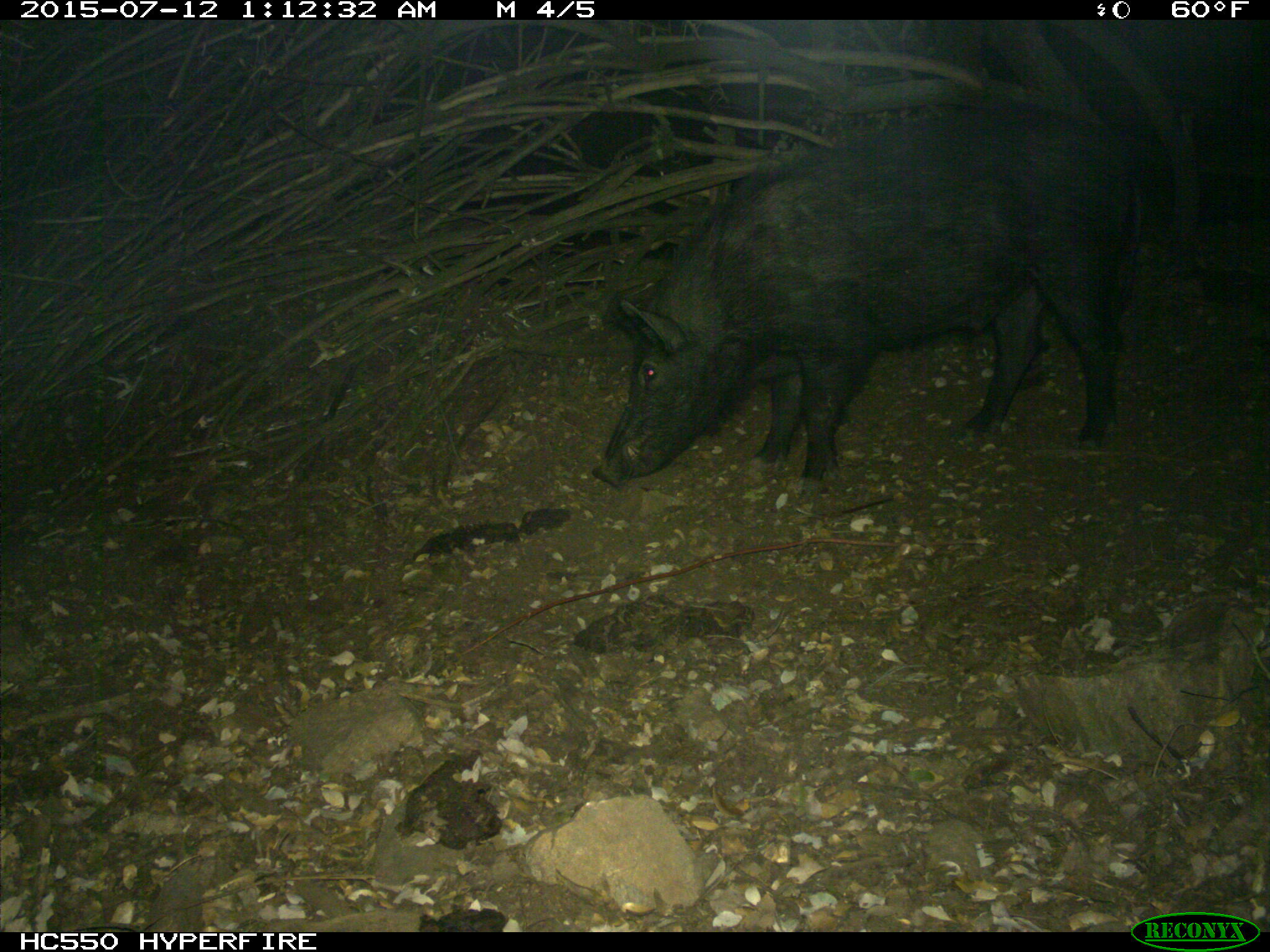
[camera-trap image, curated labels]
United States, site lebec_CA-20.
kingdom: Animalia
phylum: Chordata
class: Mammalia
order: Artiodactyla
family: Suidae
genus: Sus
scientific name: Sus scrofa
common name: wild boar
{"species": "Sus scrofa (wild boar)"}